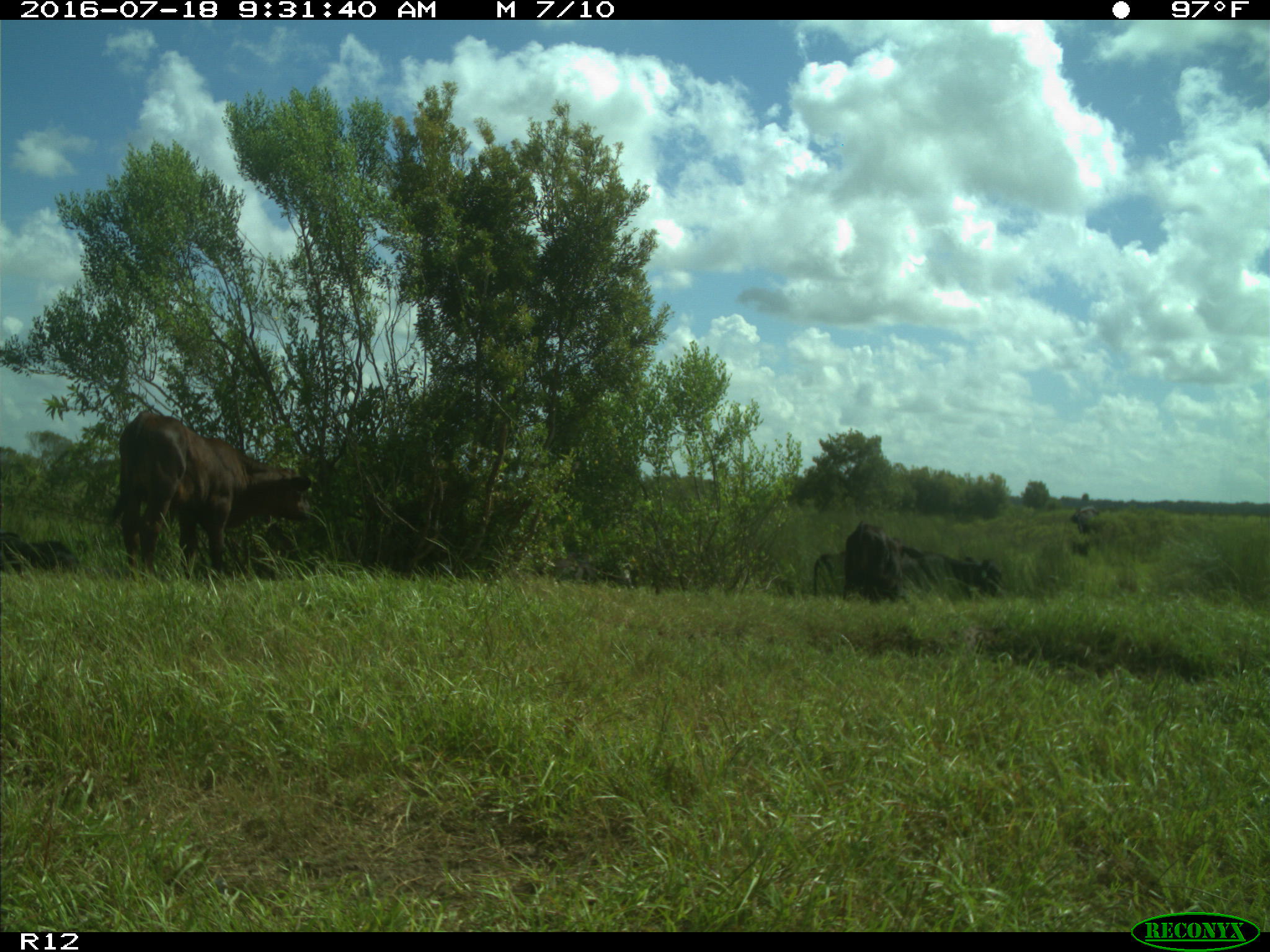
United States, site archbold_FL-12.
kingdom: Animalia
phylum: Chordata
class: Mammalia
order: Artiodactyla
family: Bovidae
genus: Bos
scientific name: Bos taurus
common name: domestic cow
Bos taurus (domestic cow).